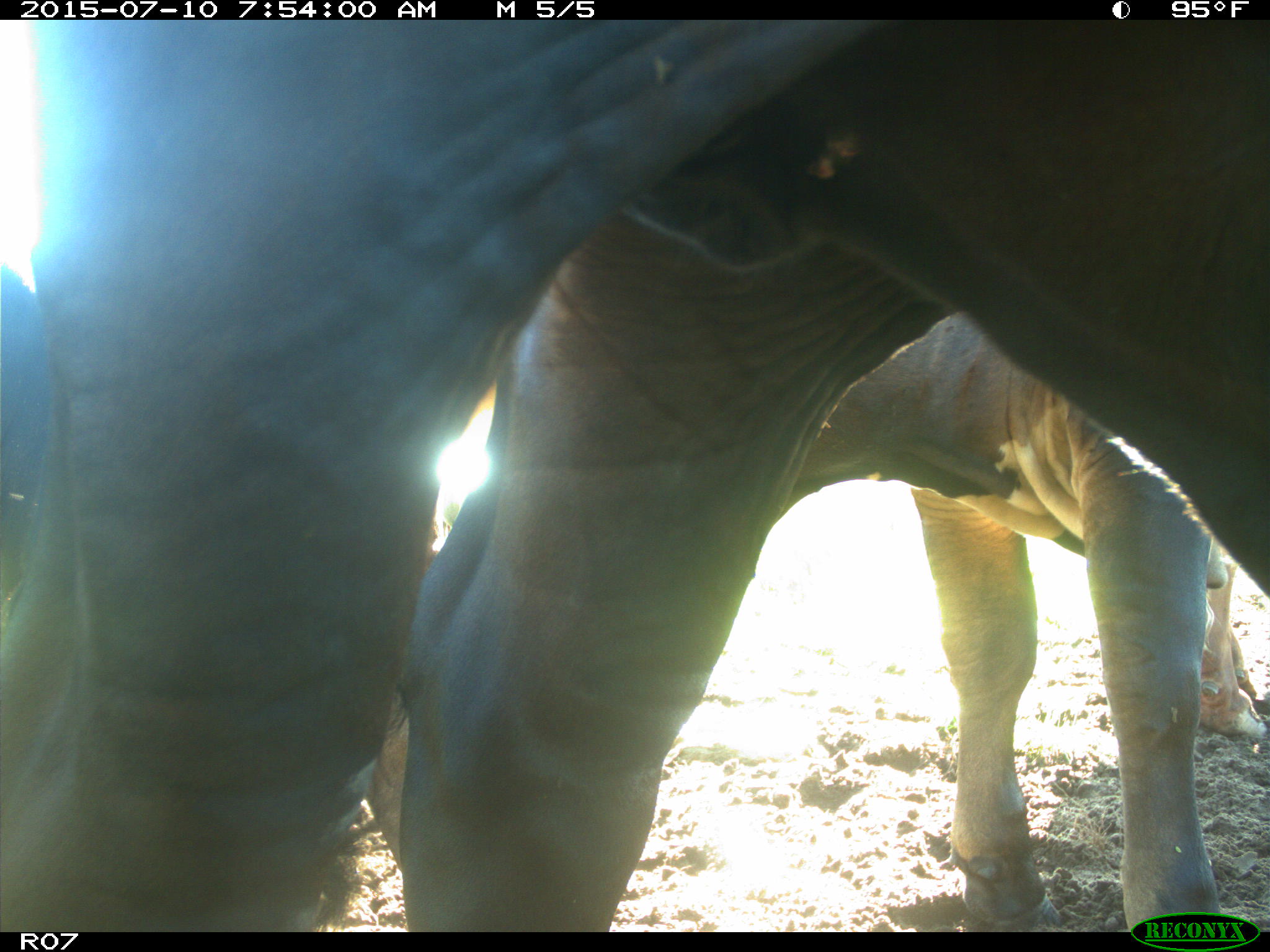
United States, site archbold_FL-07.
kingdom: Animalia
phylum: Chordata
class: Mammalia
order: Artiodactyla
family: Bovidae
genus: Bos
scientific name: Bos taurus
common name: domestic cow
Bos taurus (domestic cow).